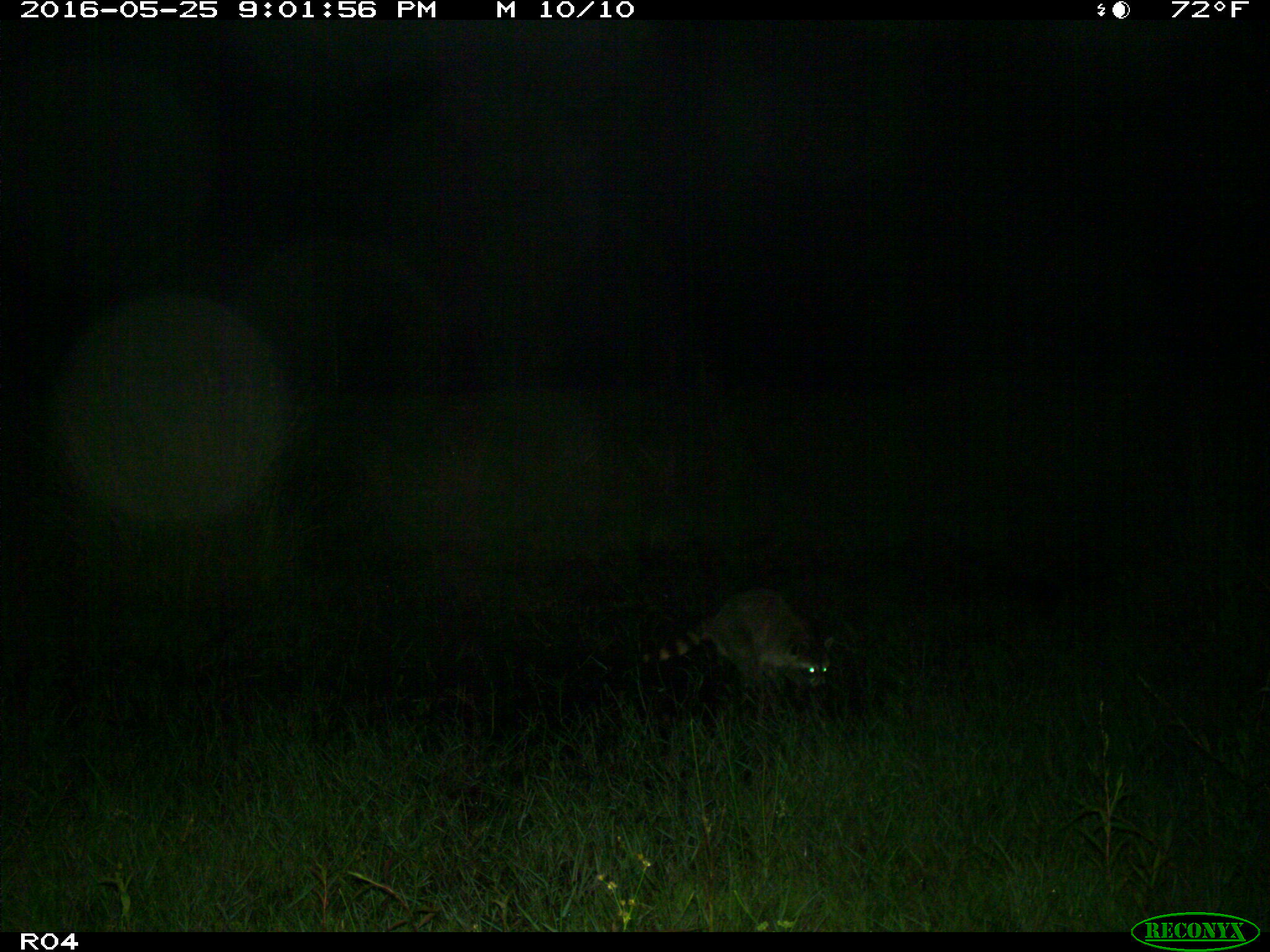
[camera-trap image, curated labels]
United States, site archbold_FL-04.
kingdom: Animalia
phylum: Chordata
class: Mammalia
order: Carnivora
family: Procyonidae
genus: Procyon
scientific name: Procyon lotor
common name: common raccoon